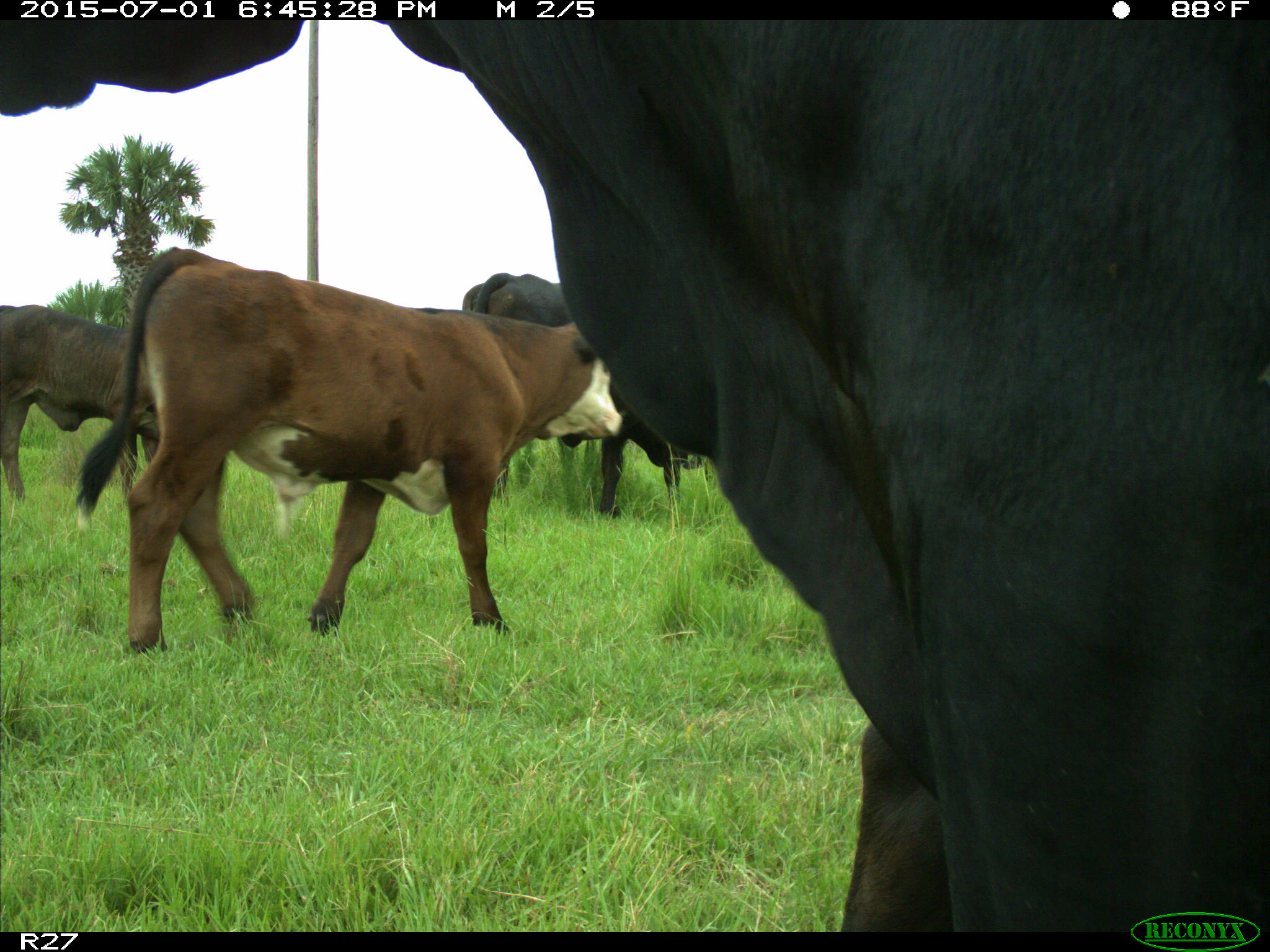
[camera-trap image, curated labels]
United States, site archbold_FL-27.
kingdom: Animalia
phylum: Chordata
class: Mammalia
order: Artiodactyla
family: Bovidae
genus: Bos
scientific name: Bos taurus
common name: domestic cow